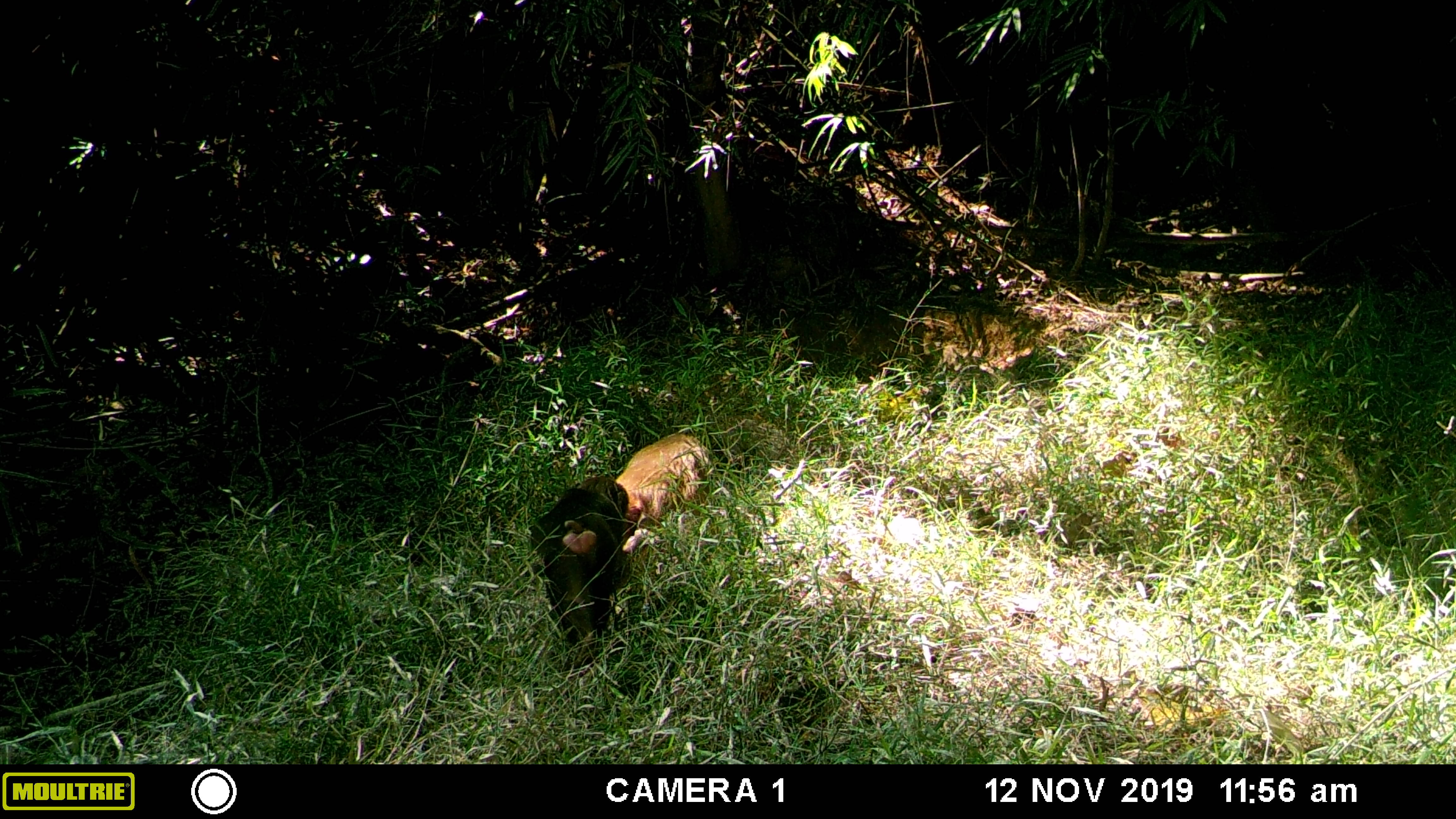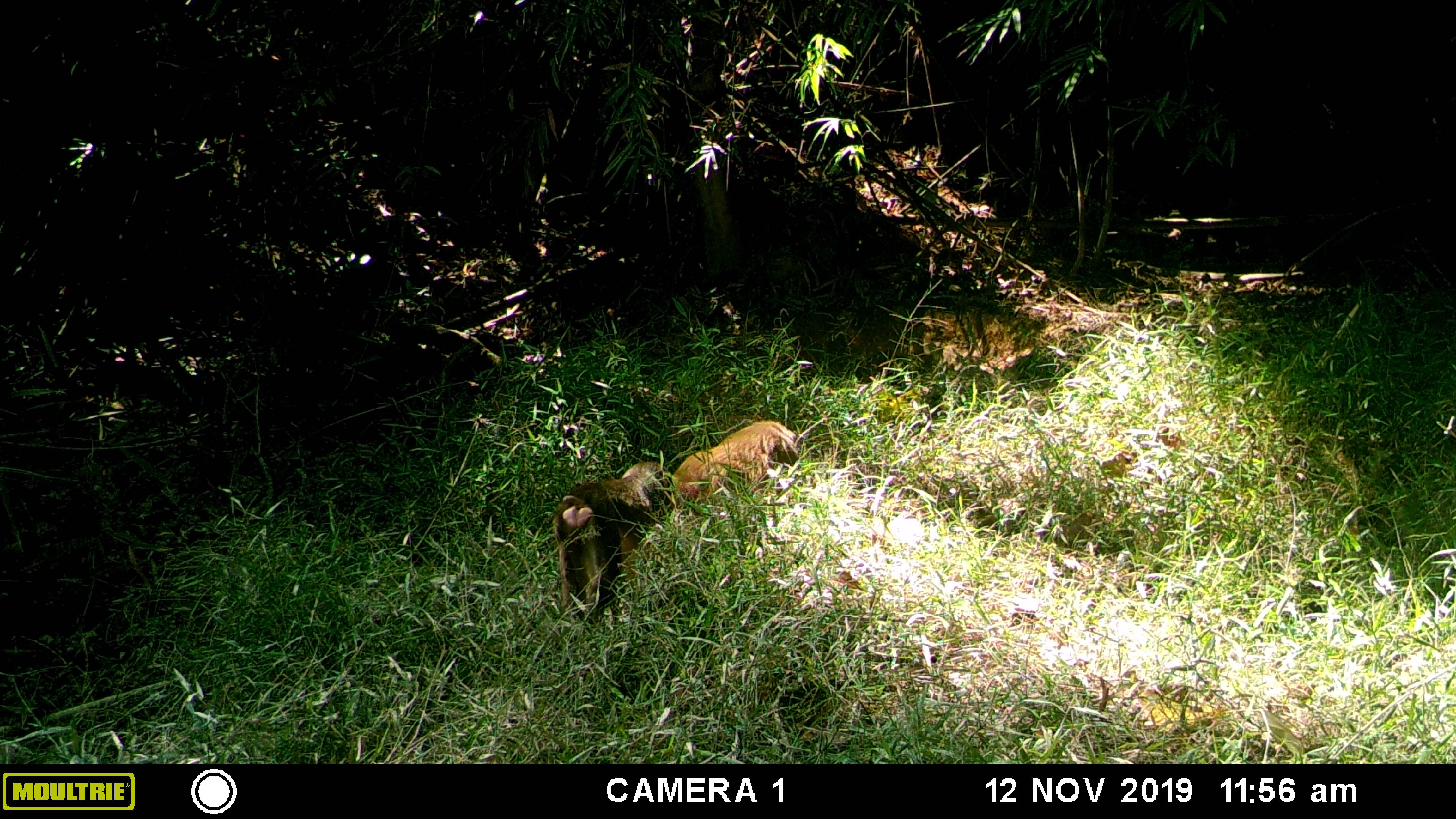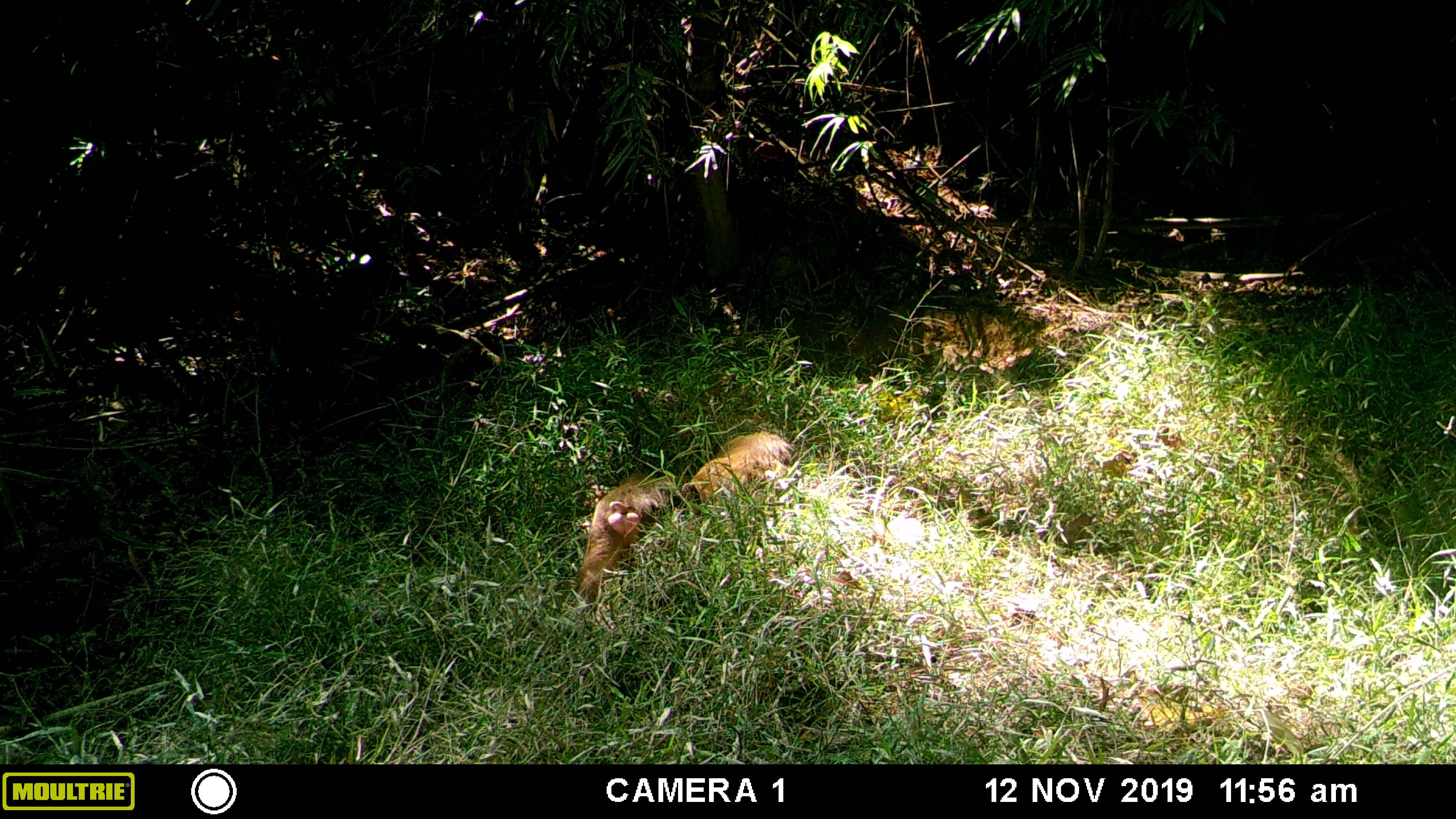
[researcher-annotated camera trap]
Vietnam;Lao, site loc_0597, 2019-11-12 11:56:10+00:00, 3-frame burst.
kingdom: Animalia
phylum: Chordata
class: Mammalia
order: Primates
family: Cercopithecidae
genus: Macaca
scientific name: Macaca arctoides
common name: stump-tailed macaque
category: stump tailed macaque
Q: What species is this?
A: Stump tailed macaque (stump-tailed macaque) (Macaca arctoides).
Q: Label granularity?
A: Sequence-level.